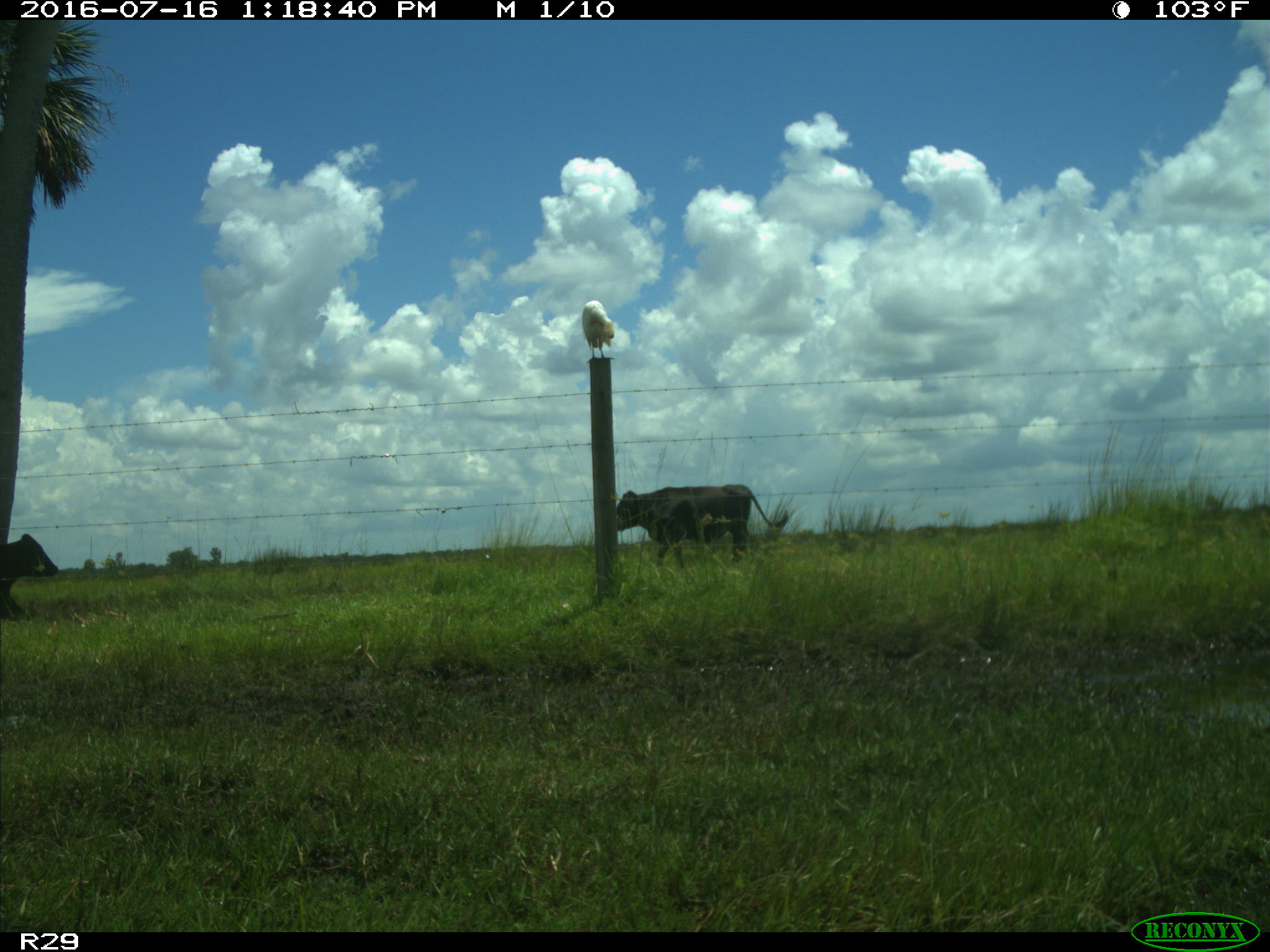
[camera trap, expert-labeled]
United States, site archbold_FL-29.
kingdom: Animalia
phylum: Chordata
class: Mammalia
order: Artiodactyla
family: Bovidae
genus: Bos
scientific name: Bos taurus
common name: domestic cow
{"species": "Bos taurus (domestic cow)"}